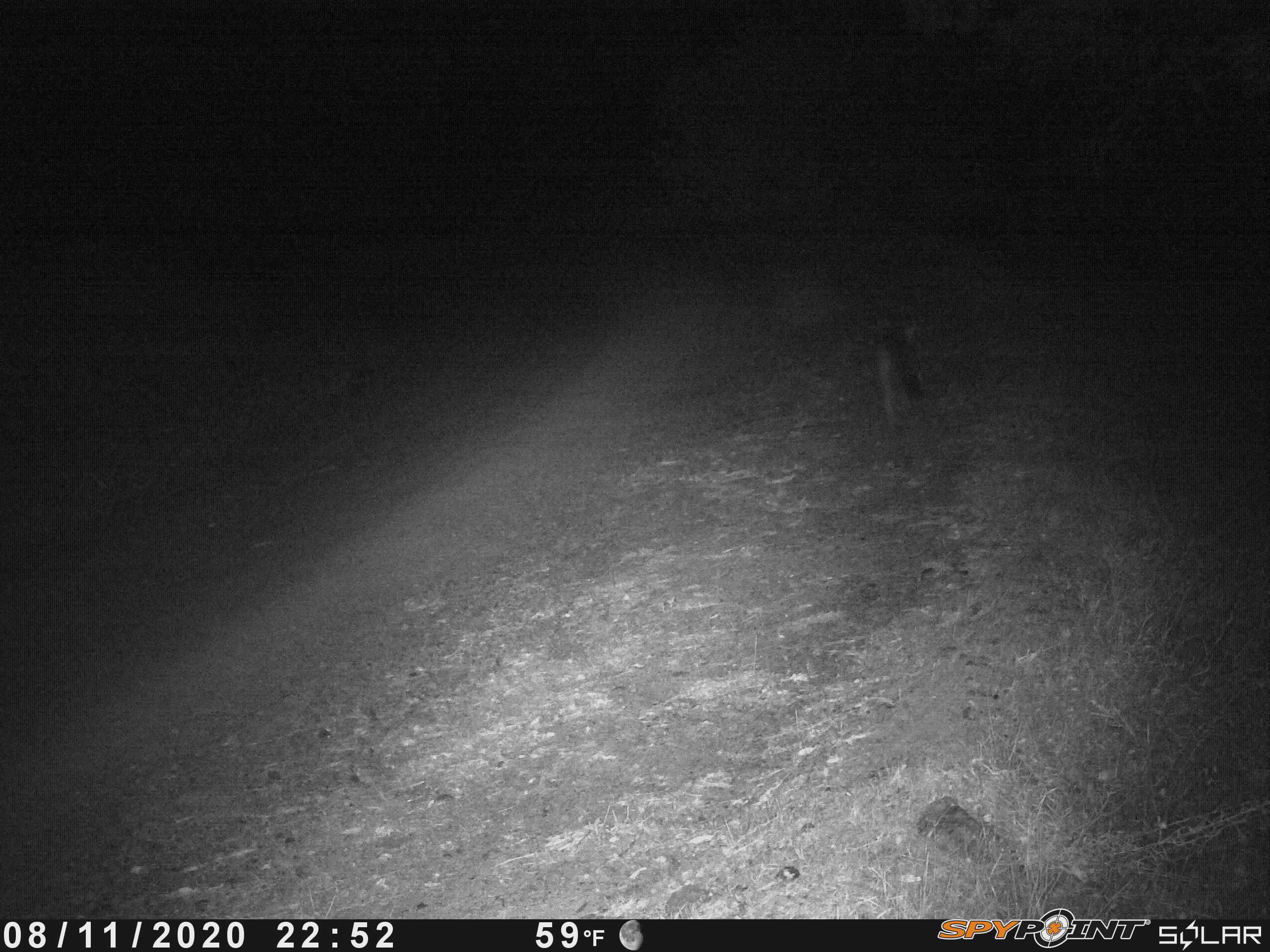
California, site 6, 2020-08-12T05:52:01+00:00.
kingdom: Animalia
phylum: Chordata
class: Mammalia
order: Carnivora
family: Canidae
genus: Urocyon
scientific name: Urocyon cinereoargenteus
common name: gray fox